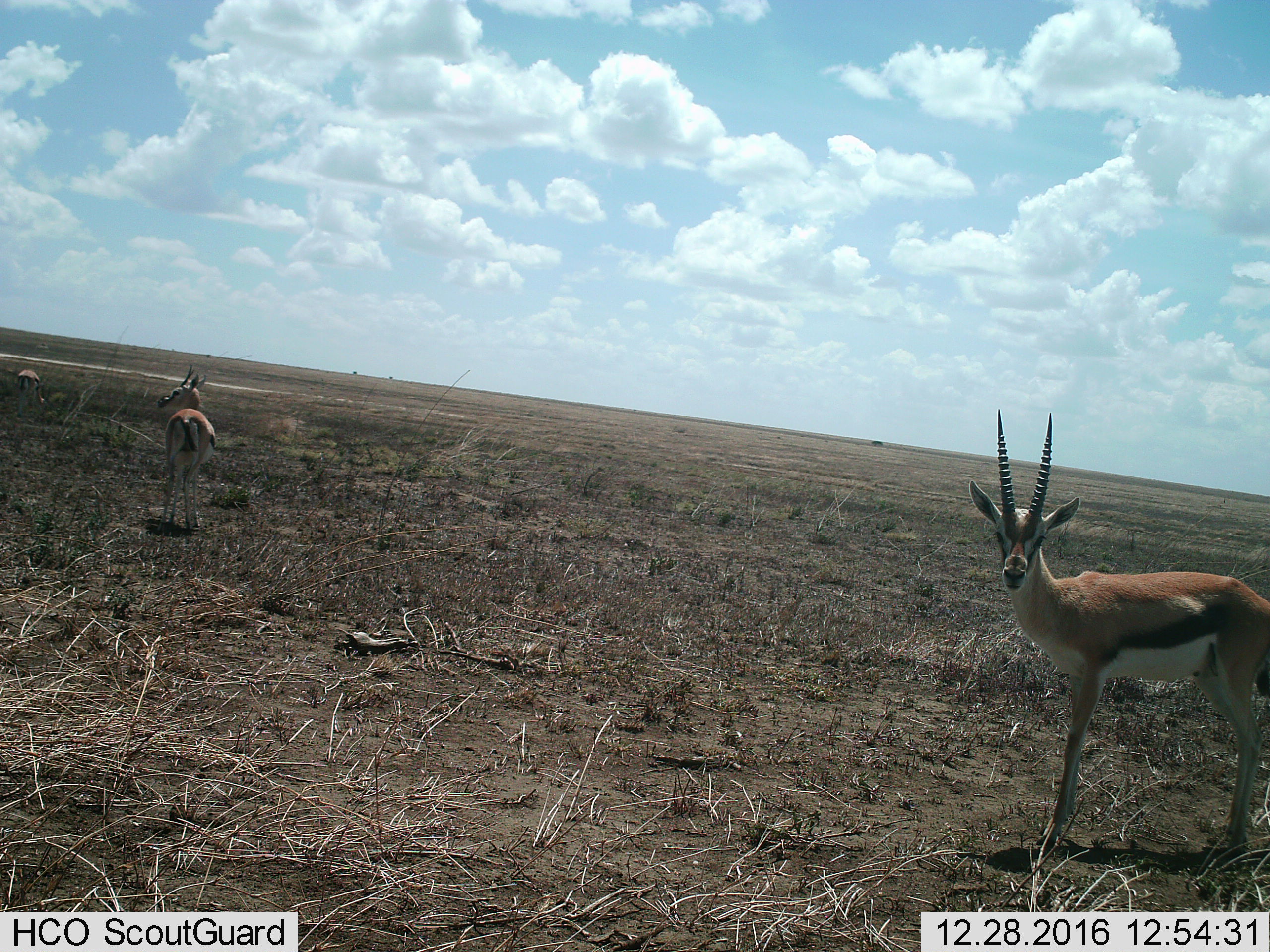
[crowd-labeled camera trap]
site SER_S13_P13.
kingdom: Animalia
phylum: Chordata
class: Mammalia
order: Artiodactyla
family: Bovidae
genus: Eudorcas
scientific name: Eudorcas thomsonii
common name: thomson's gazelle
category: gazellethomsons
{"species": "gazellethomsons (thomson's gazelle) (Eudorcas thomsonii)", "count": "3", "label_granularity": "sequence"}